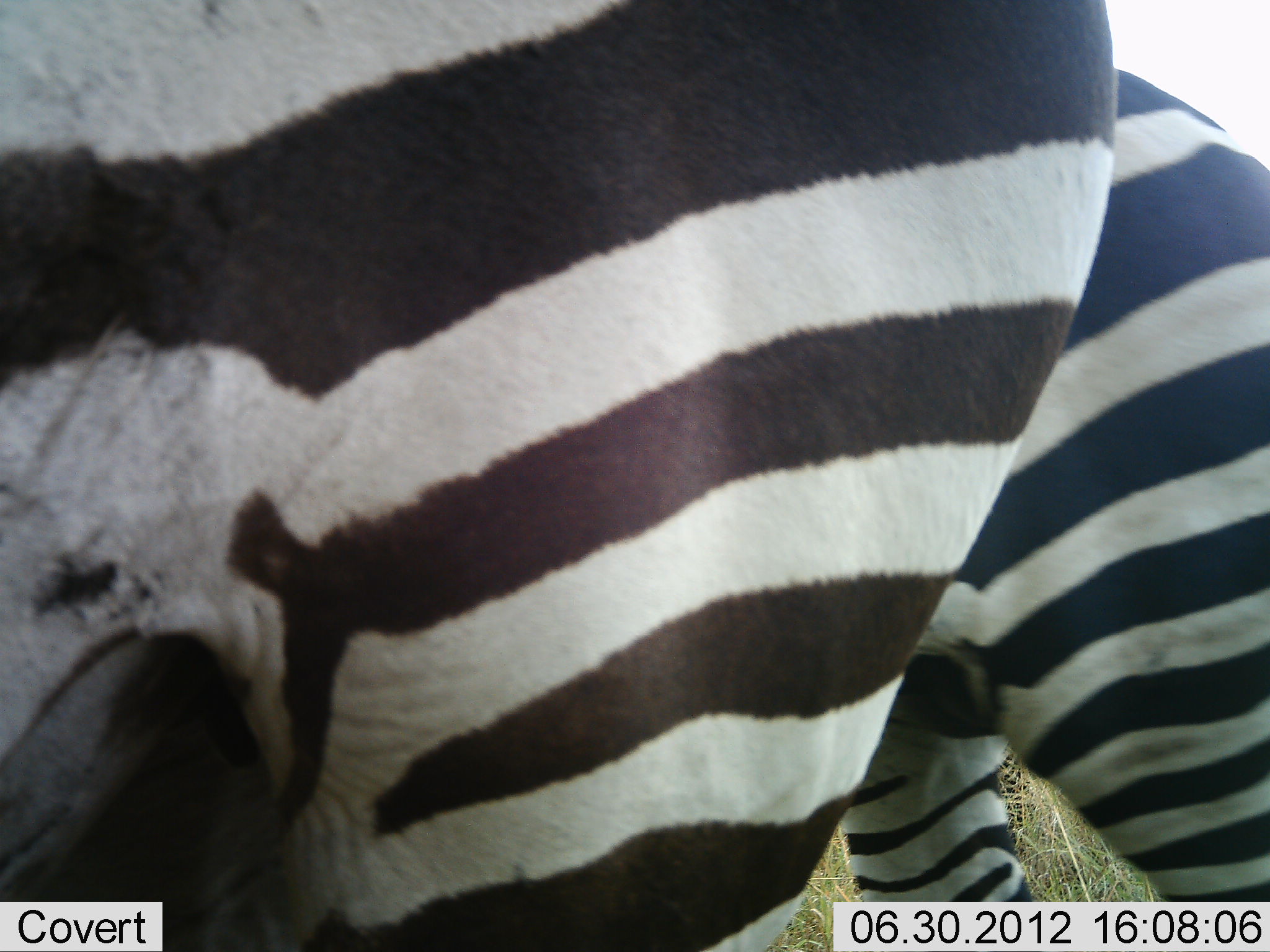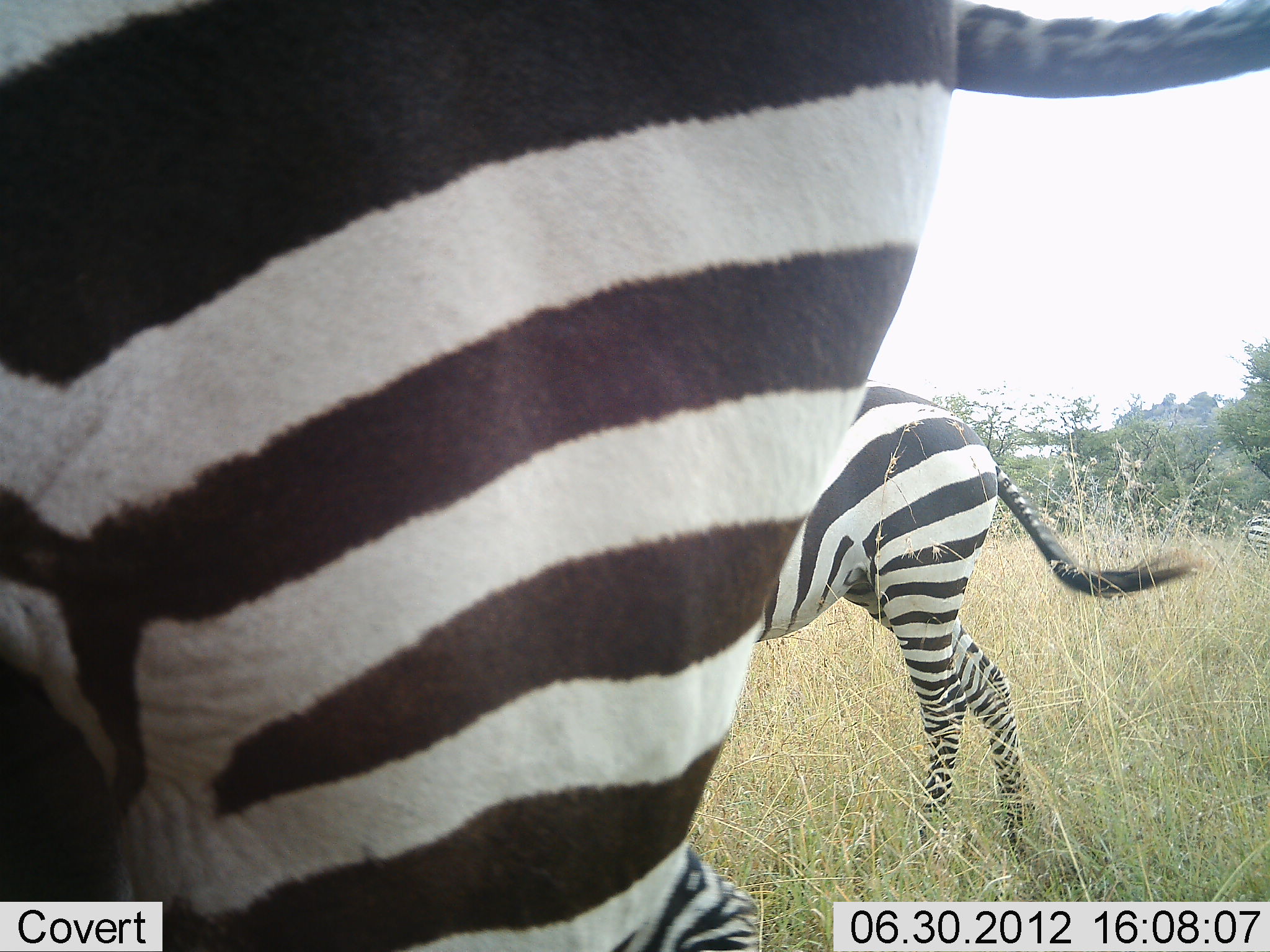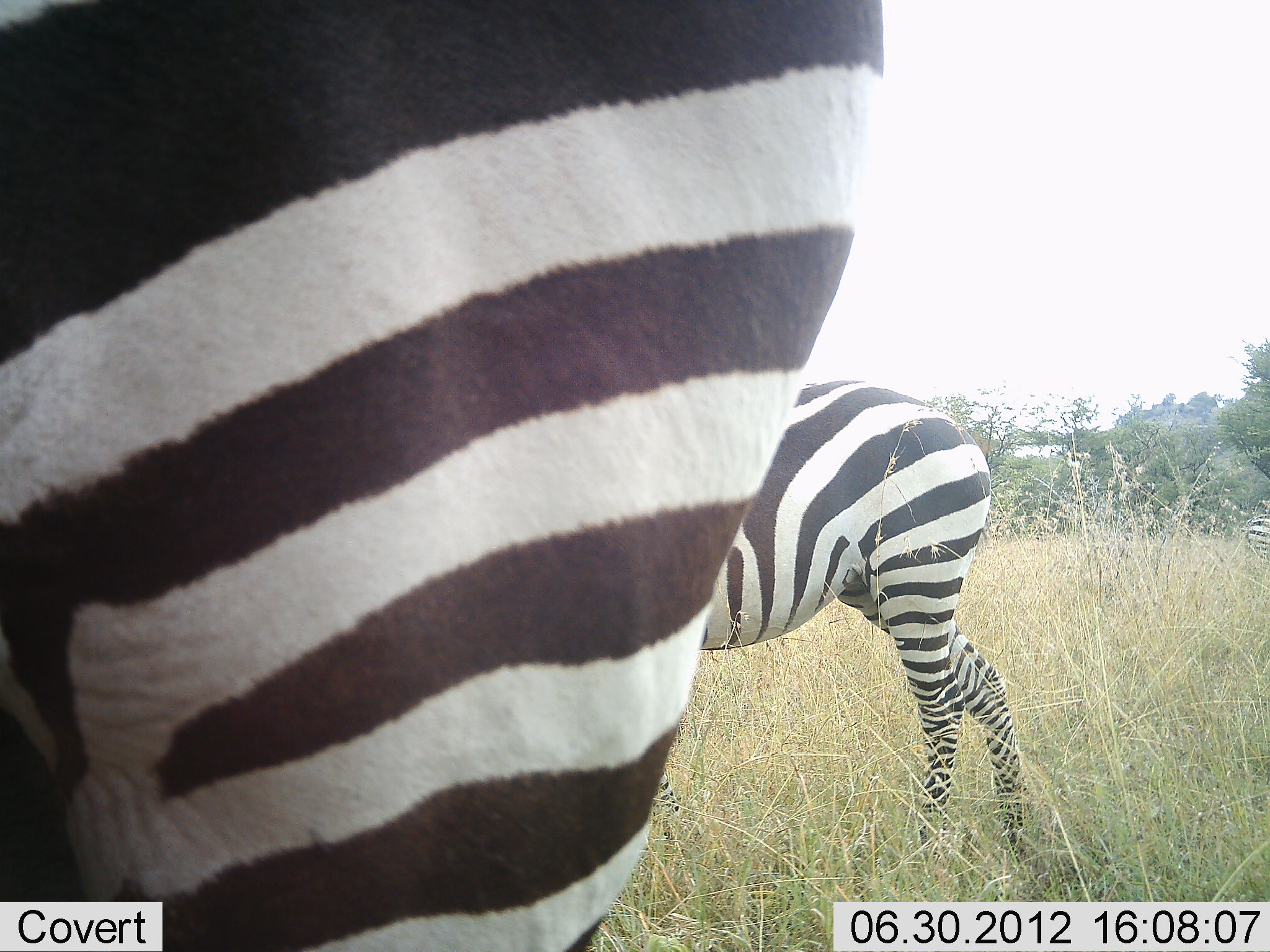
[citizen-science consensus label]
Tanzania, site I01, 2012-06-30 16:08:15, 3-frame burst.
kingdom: Animalia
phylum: Chordata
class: Mammalia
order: Perissodactyla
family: Equidae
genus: Equus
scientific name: Equus quagga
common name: plains zebra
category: zebra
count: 3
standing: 40%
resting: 0%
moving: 70%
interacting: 0%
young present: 0%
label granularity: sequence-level